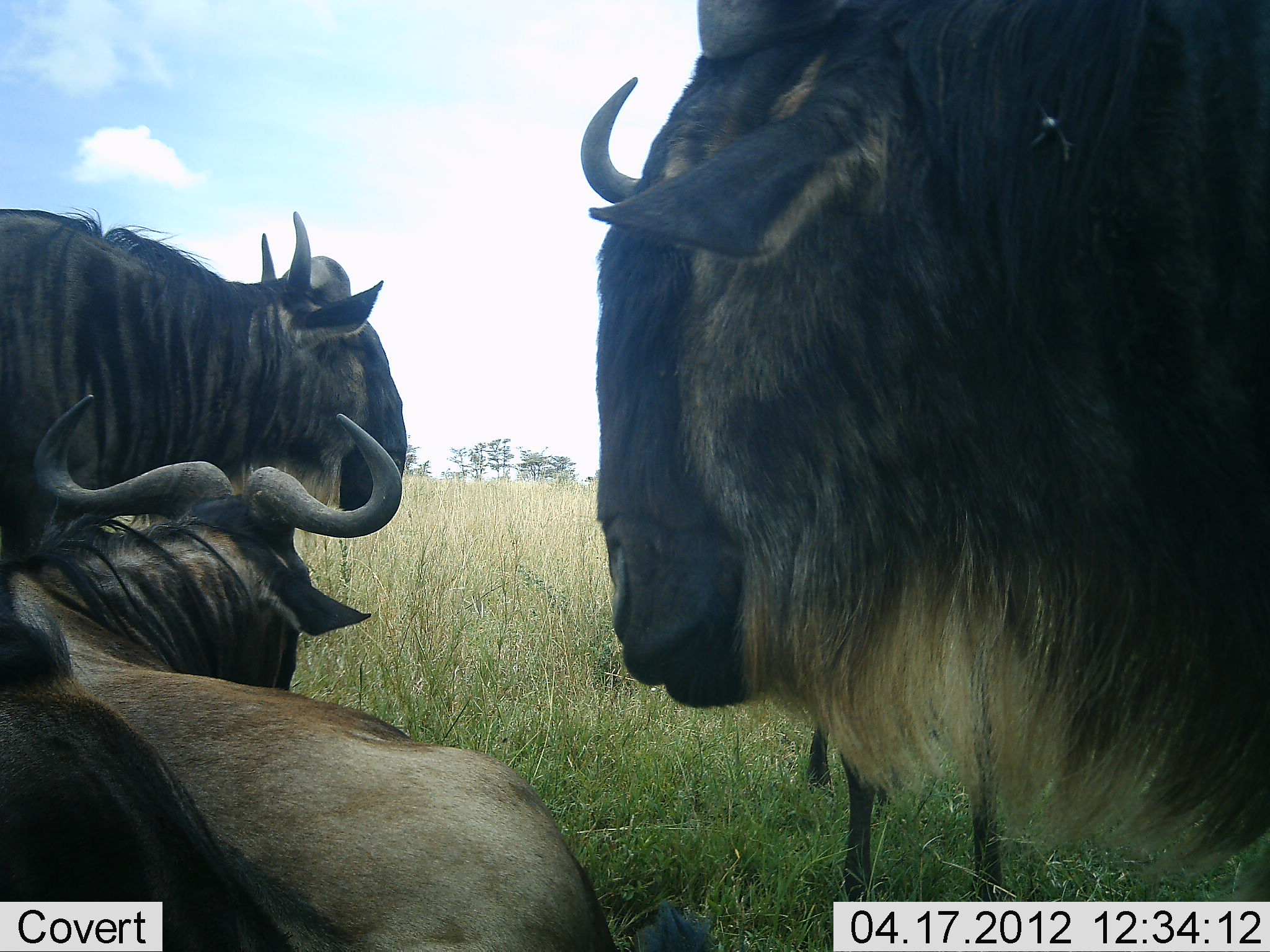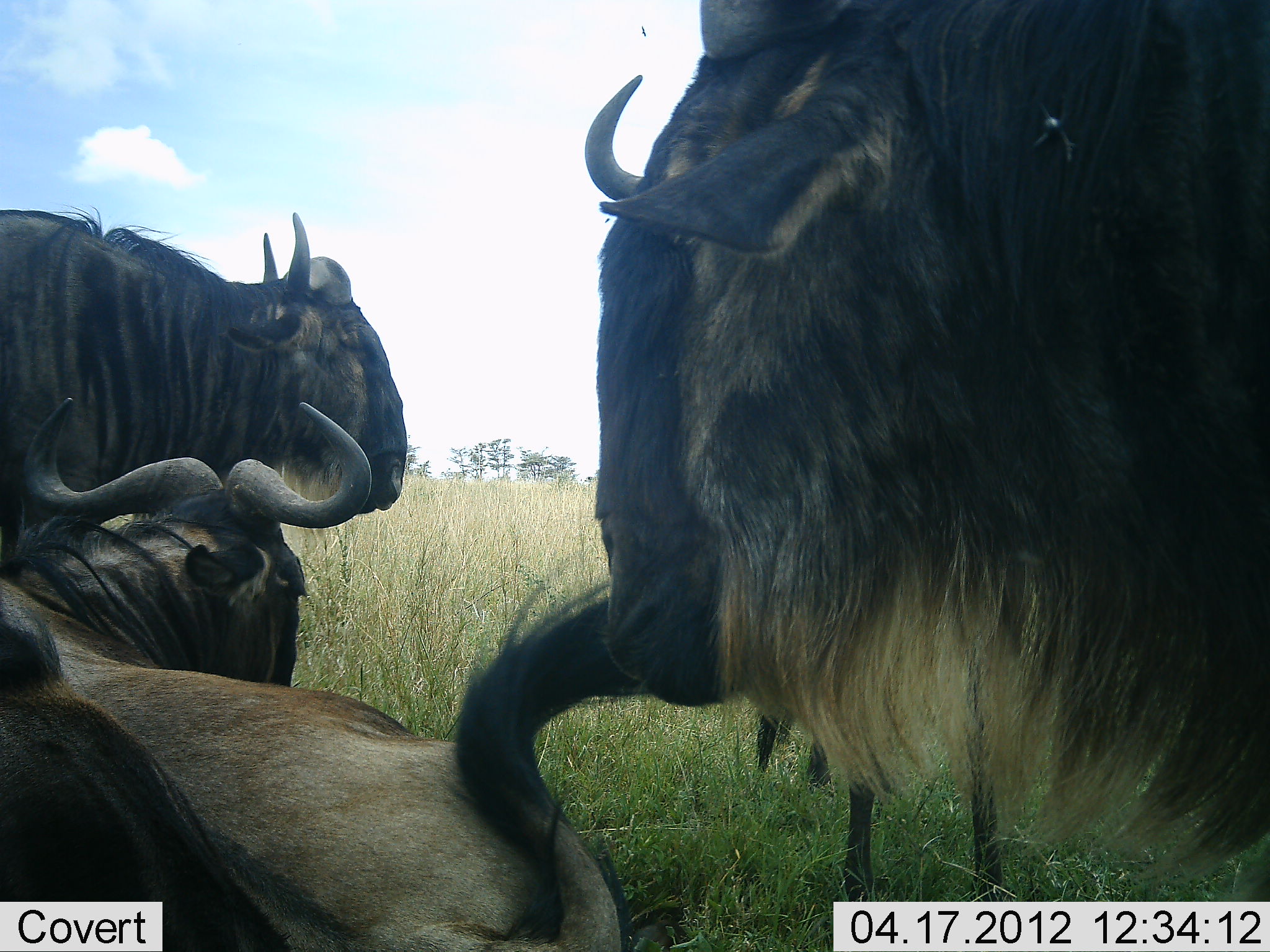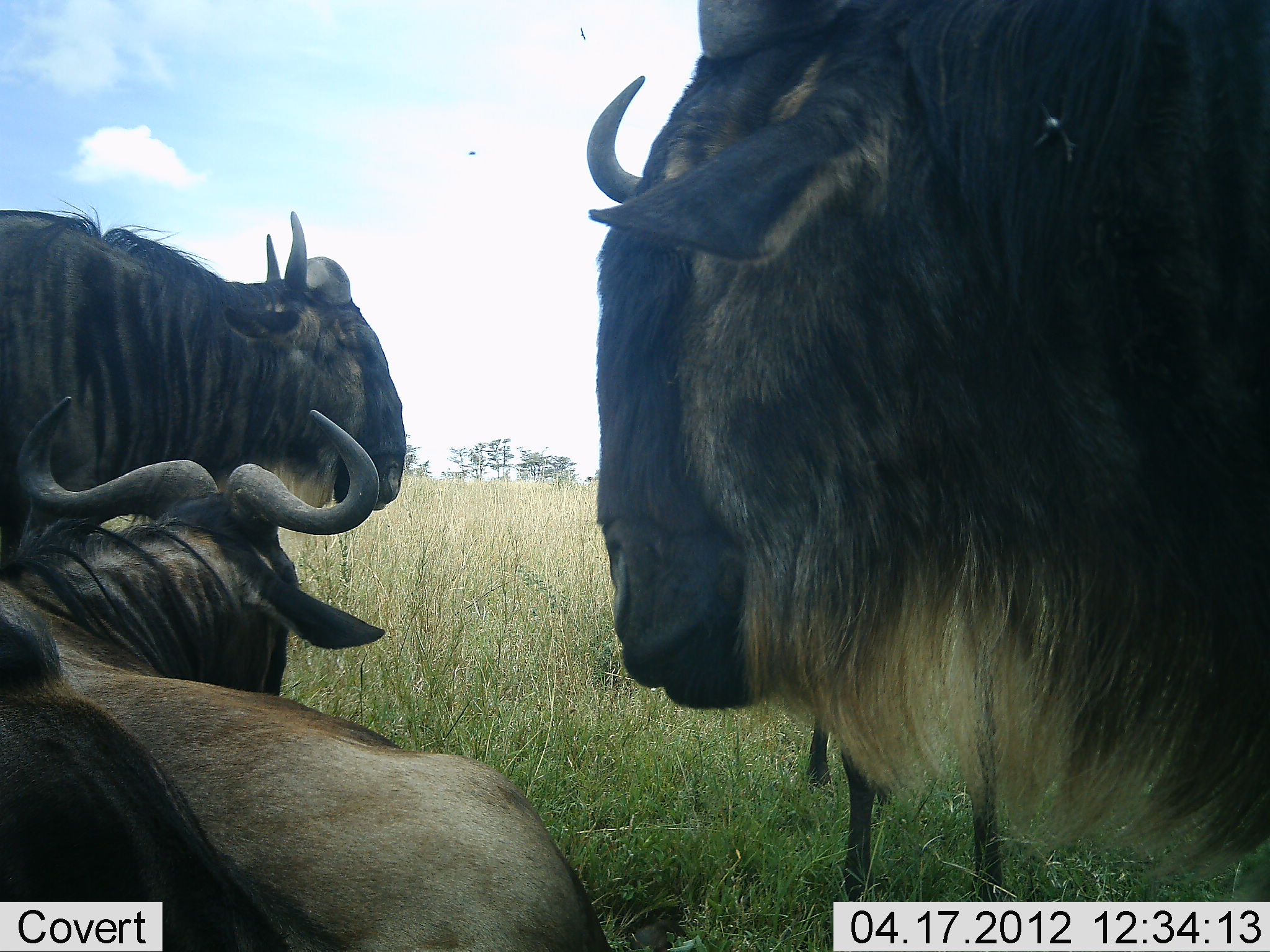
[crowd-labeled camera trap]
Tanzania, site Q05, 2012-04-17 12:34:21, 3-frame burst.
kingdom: Animalia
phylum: Chordata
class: Mammalia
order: Artiodactyla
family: Bovidae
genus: Connochaetes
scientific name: Connochaetes taurinus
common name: blue wildebeest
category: wildebeest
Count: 5.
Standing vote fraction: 91%.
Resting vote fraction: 83%.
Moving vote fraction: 0%.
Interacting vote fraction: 0%.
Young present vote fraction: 0%.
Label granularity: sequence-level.